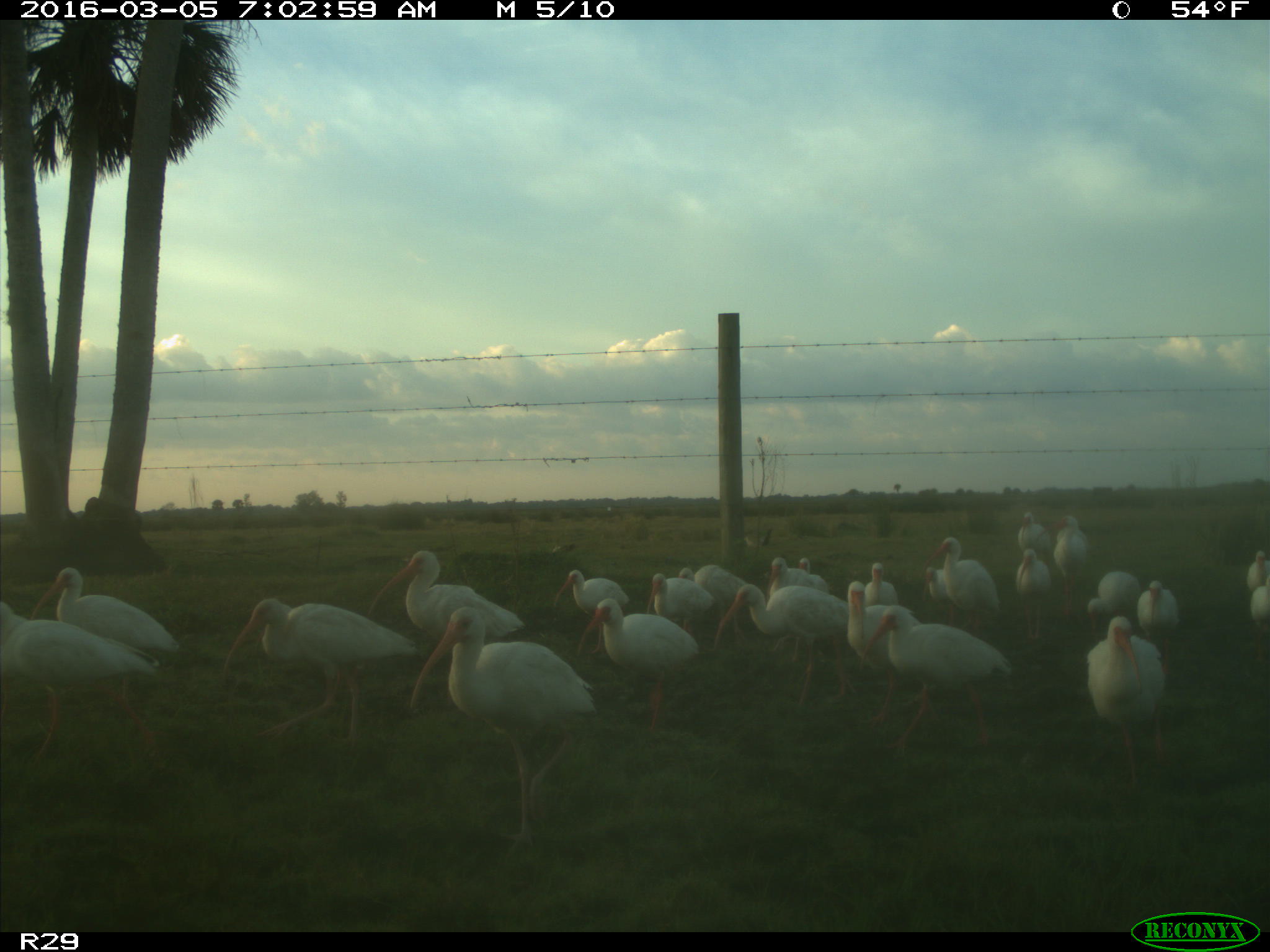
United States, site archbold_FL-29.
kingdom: Animalia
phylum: Chordata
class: Aves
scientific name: Aves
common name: birds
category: unidentified bird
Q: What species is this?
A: Unidentified bird (birds) (Aves).